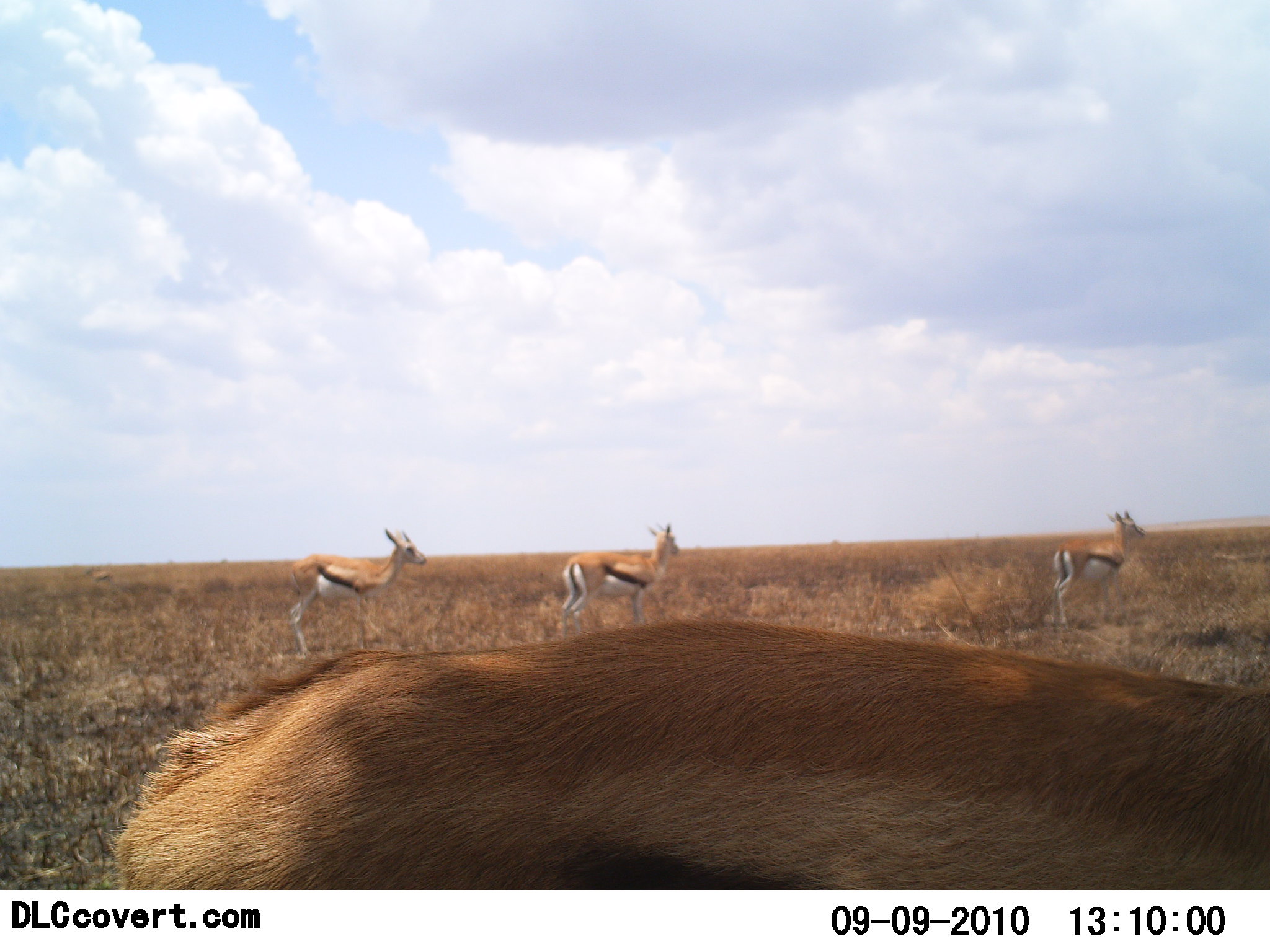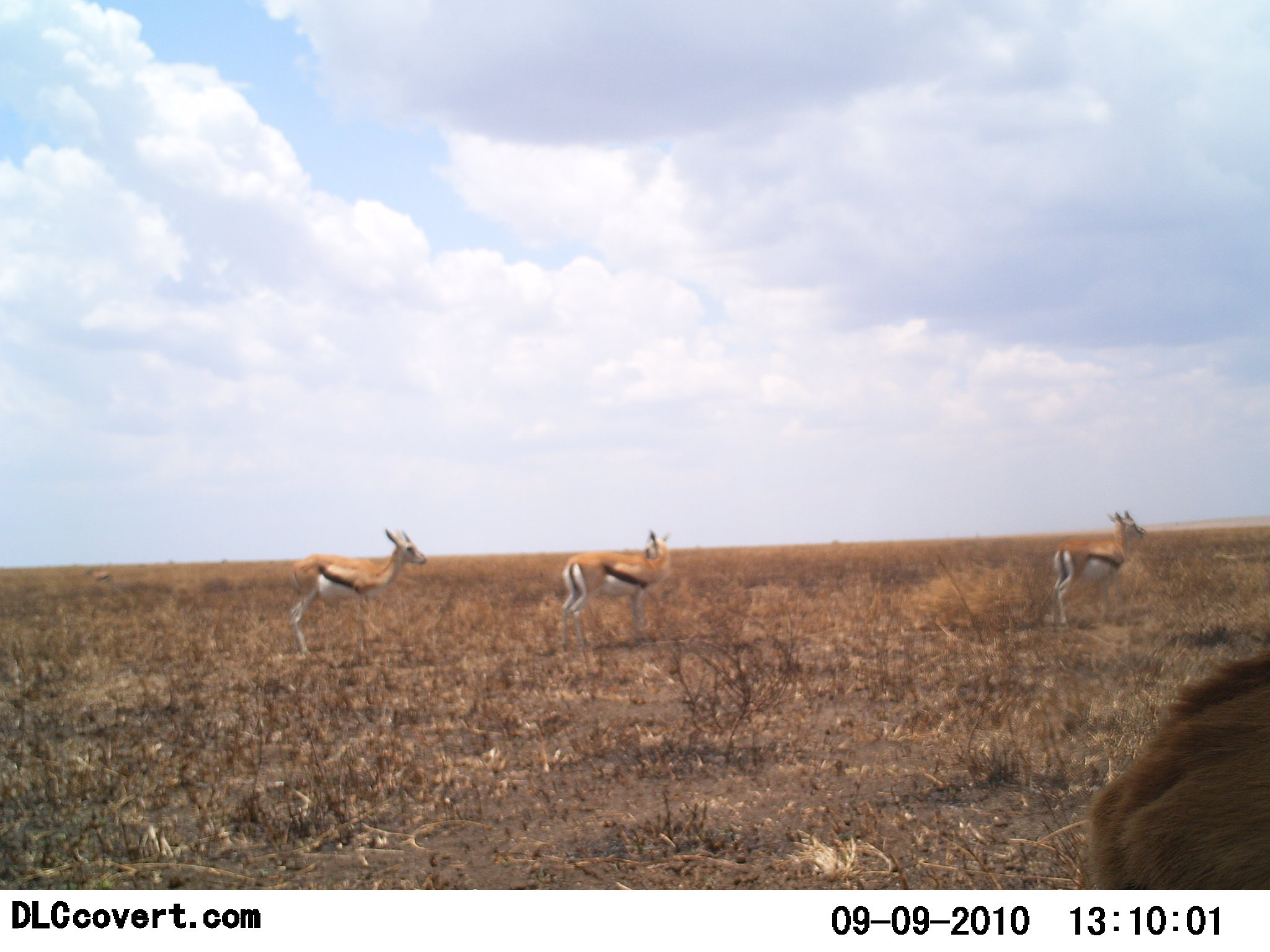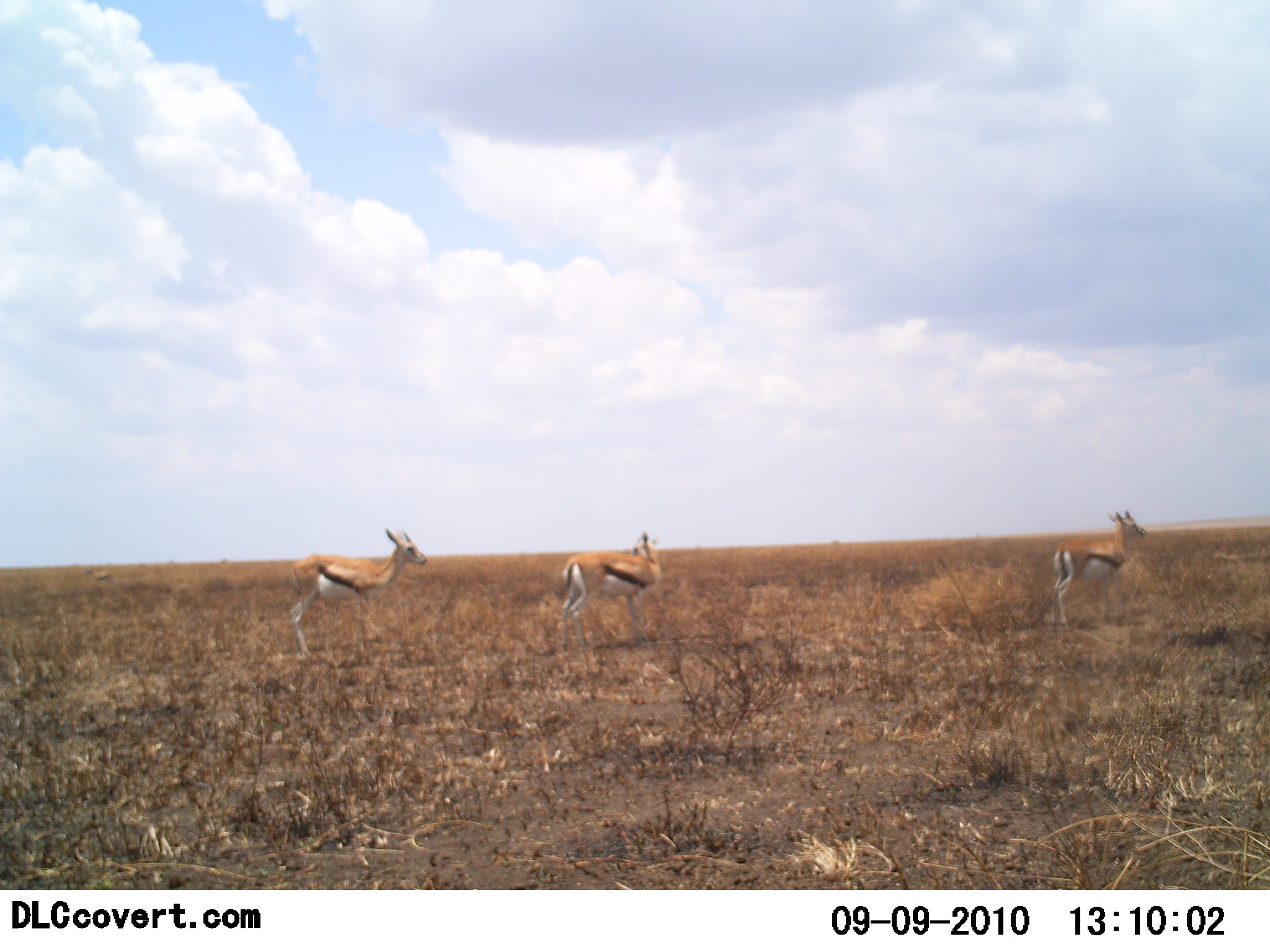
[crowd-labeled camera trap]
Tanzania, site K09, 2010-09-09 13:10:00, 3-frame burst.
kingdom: Animalia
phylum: Chordata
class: Mammalia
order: Artiodactyla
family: Bovidae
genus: Eudorcas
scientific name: Eudorcas thomsonii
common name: thomson's gazelle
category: gazellethomsons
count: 4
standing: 67%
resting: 8%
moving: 92%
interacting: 0%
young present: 0%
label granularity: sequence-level